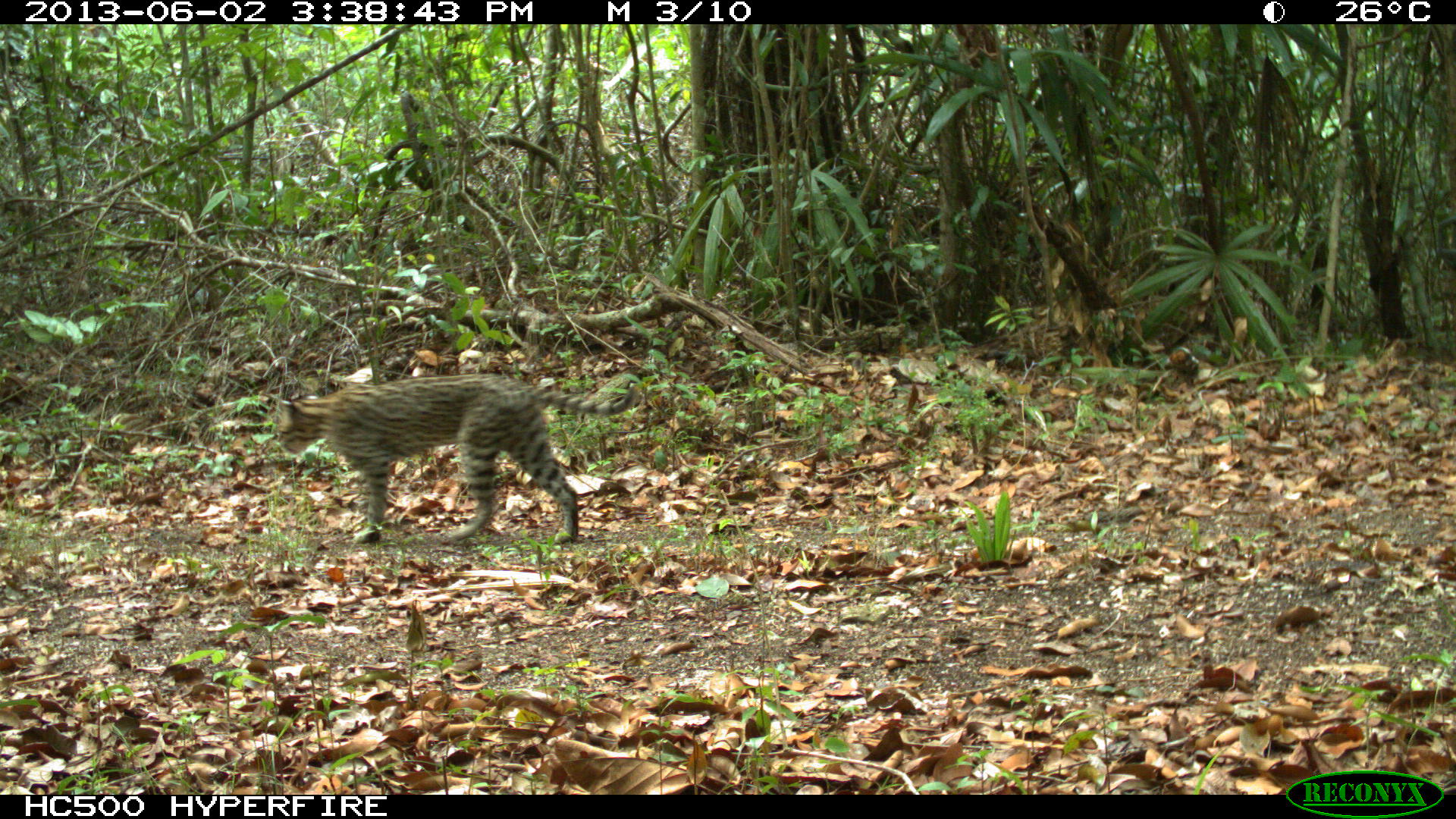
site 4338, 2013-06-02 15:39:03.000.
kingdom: Animalia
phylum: Chordata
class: Mammalia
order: Carnivora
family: Felidae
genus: Leopardus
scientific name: Leopardus pardalis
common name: ocelot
Leopardus pardalis (ocelot), count 1, sex female.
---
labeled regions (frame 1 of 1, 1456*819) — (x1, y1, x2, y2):
leopardus pardalis: (274, 369, 641, 545)